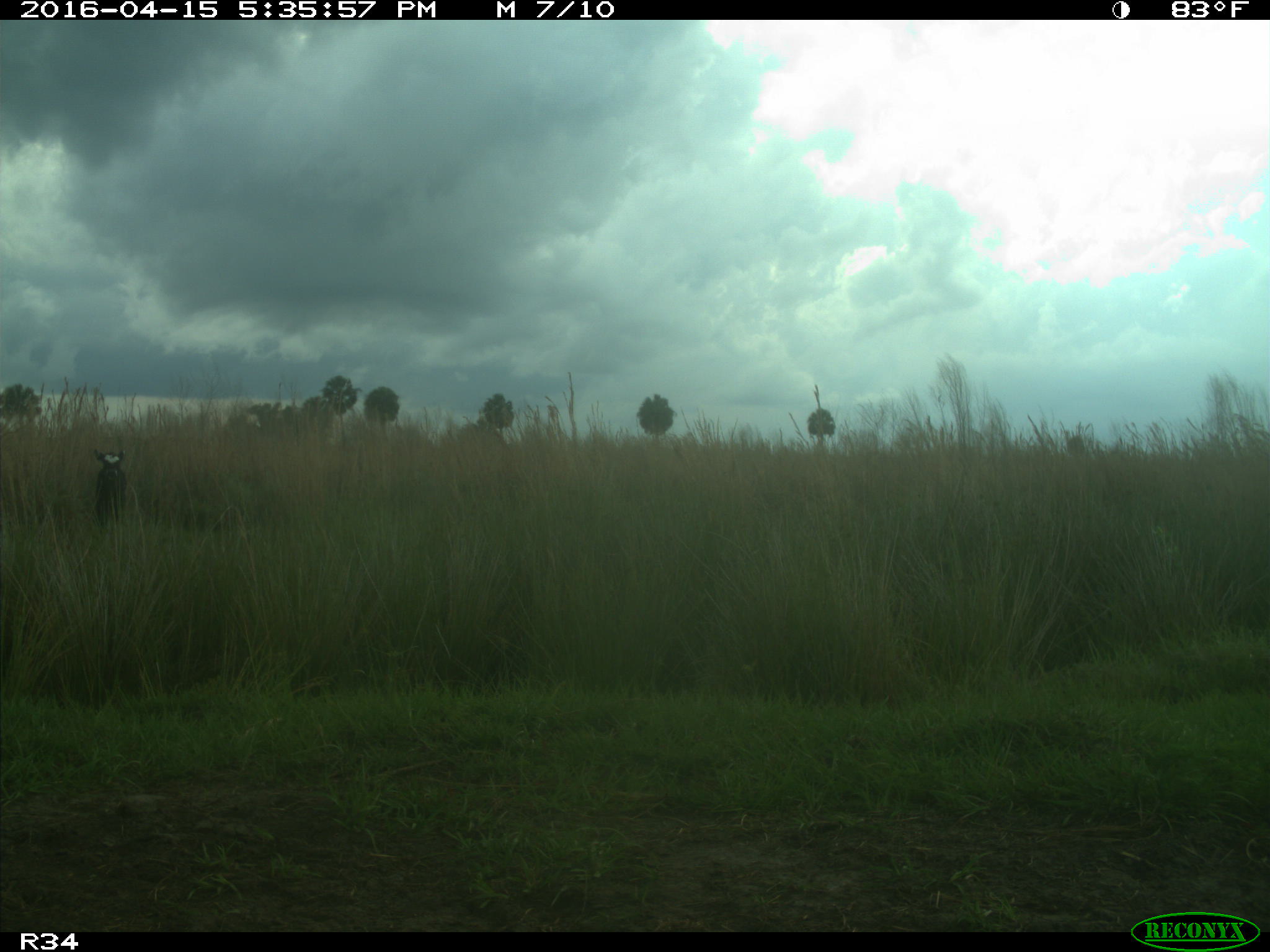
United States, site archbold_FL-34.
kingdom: Animalia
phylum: Chordata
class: Mammalia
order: Artiodactyla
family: Bovidae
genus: Bos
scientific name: Bos taurus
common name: domestic cow